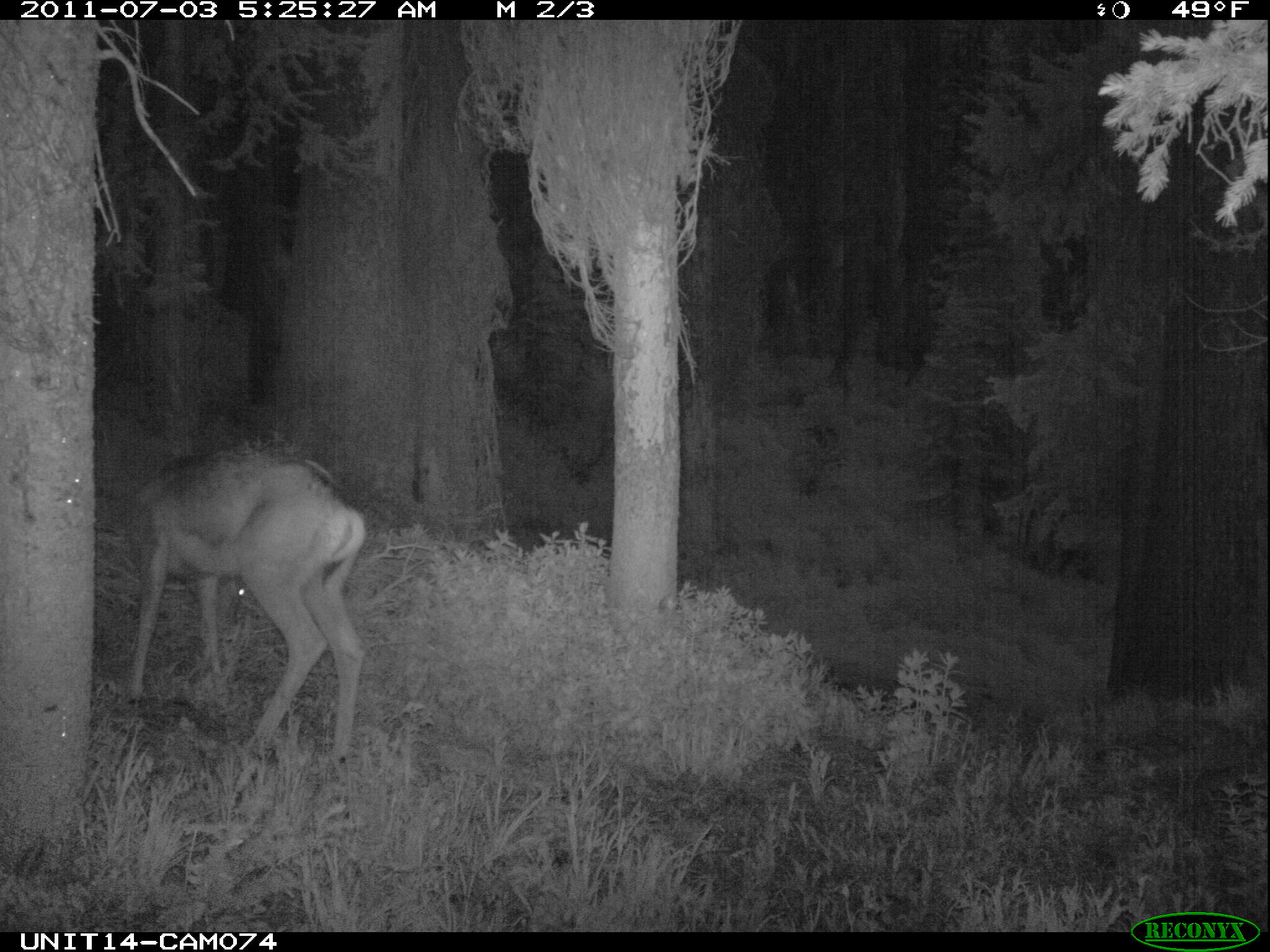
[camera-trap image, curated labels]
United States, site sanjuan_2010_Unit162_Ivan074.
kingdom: Animalia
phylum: Chordata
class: Mammalia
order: Artiodactyla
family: Cervidae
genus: Odocoileus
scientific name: Odocoileus hemionus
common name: mule deer